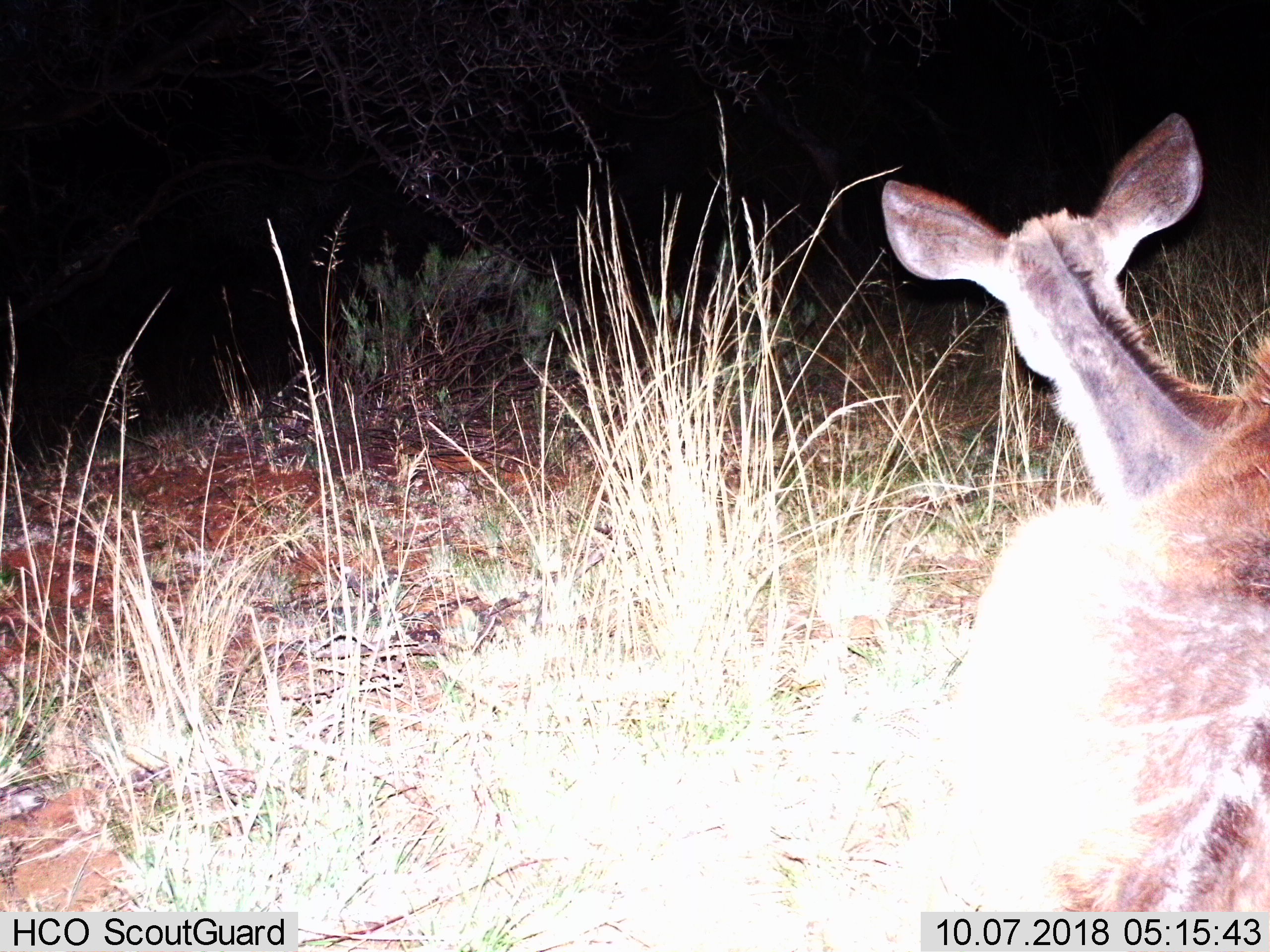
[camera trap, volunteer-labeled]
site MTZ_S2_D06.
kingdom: Animalia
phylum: Chordata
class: Mammalia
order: Artiodactyla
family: Bovidae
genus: Tragelaphus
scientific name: Tragelaphus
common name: kudu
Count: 1.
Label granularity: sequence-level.